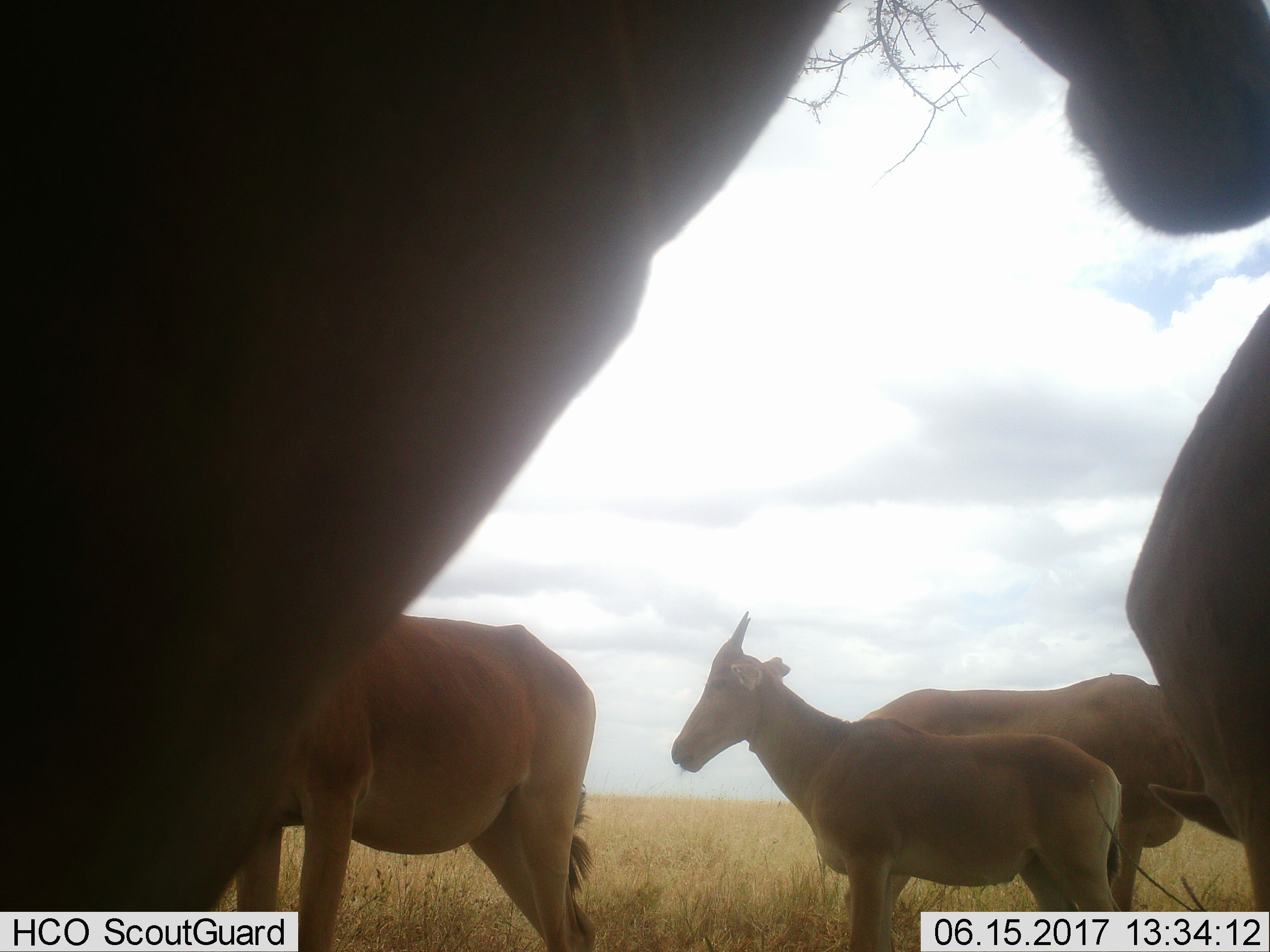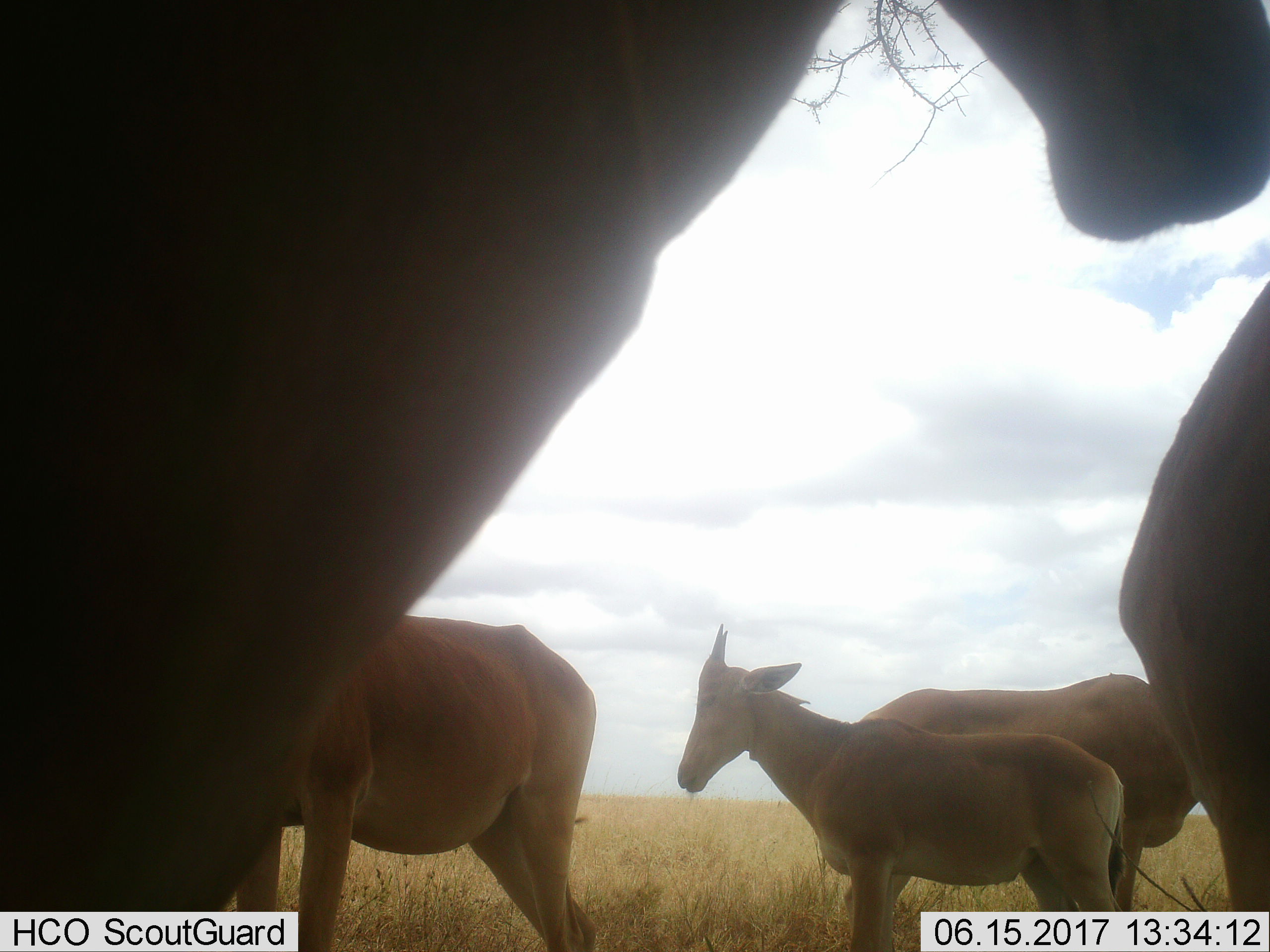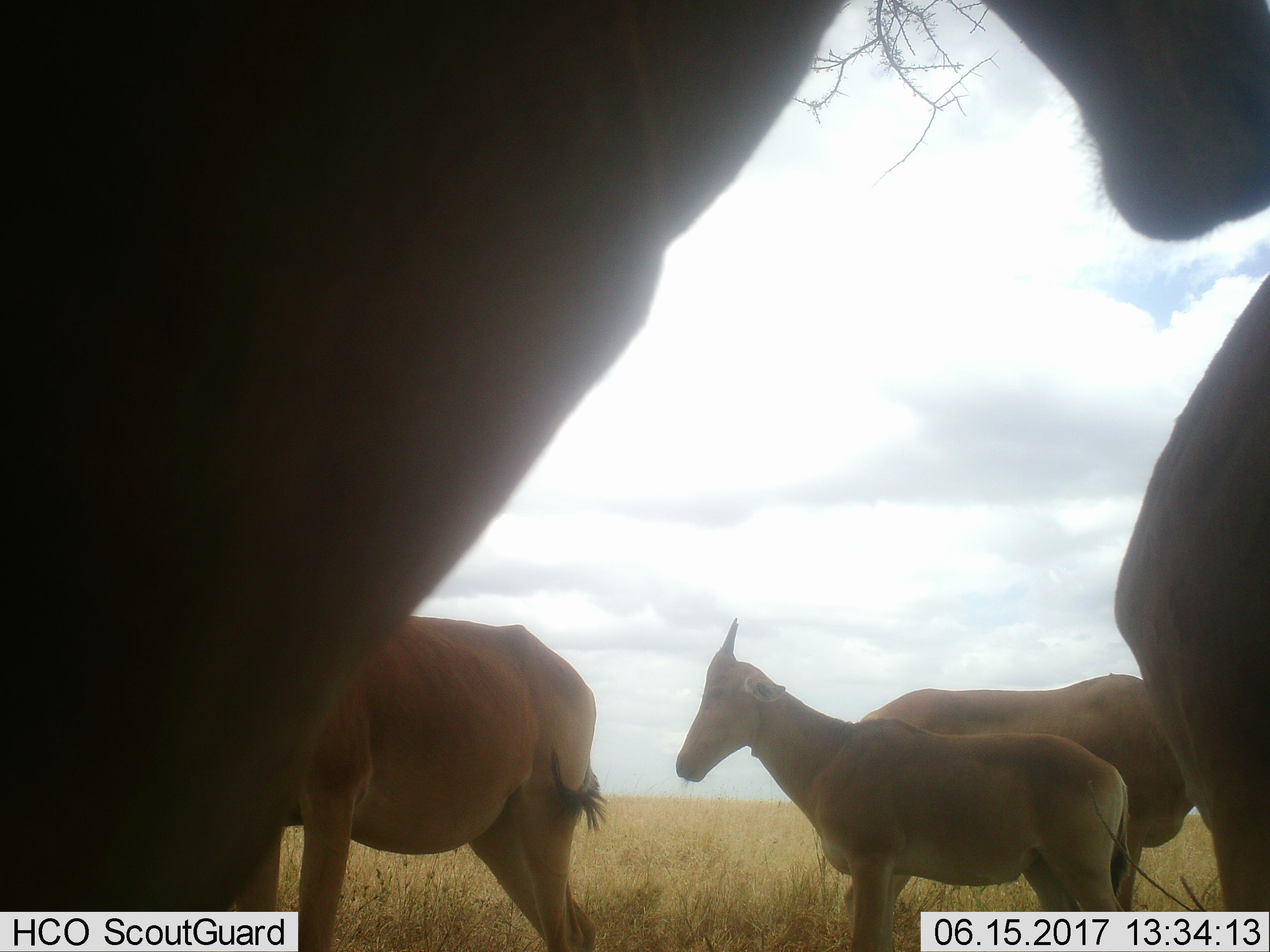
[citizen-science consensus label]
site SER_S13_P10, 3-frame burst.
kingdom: Animalia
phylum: Chordata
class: Mammalia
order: Artiodactyla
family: Bovidae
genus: Alcelaphus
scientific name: Alcelaphus buselaphus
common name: hartebeest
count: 5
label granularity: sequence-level